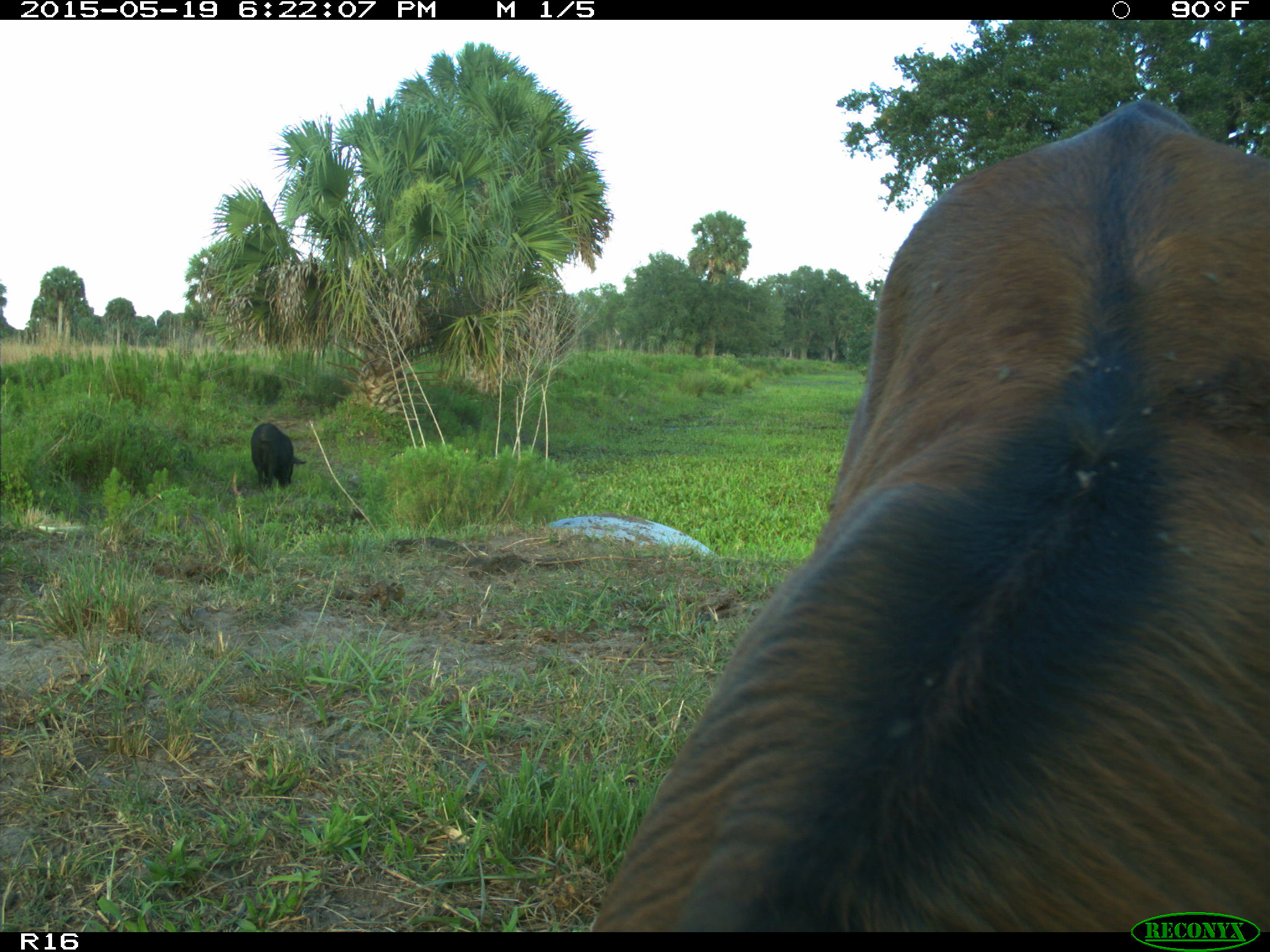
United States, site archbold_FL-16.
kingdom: Animalia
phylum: Chordata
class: Mammalia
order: Artiodactyla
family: Suidae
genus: Sus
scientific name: Sus scrofa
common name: wild boar